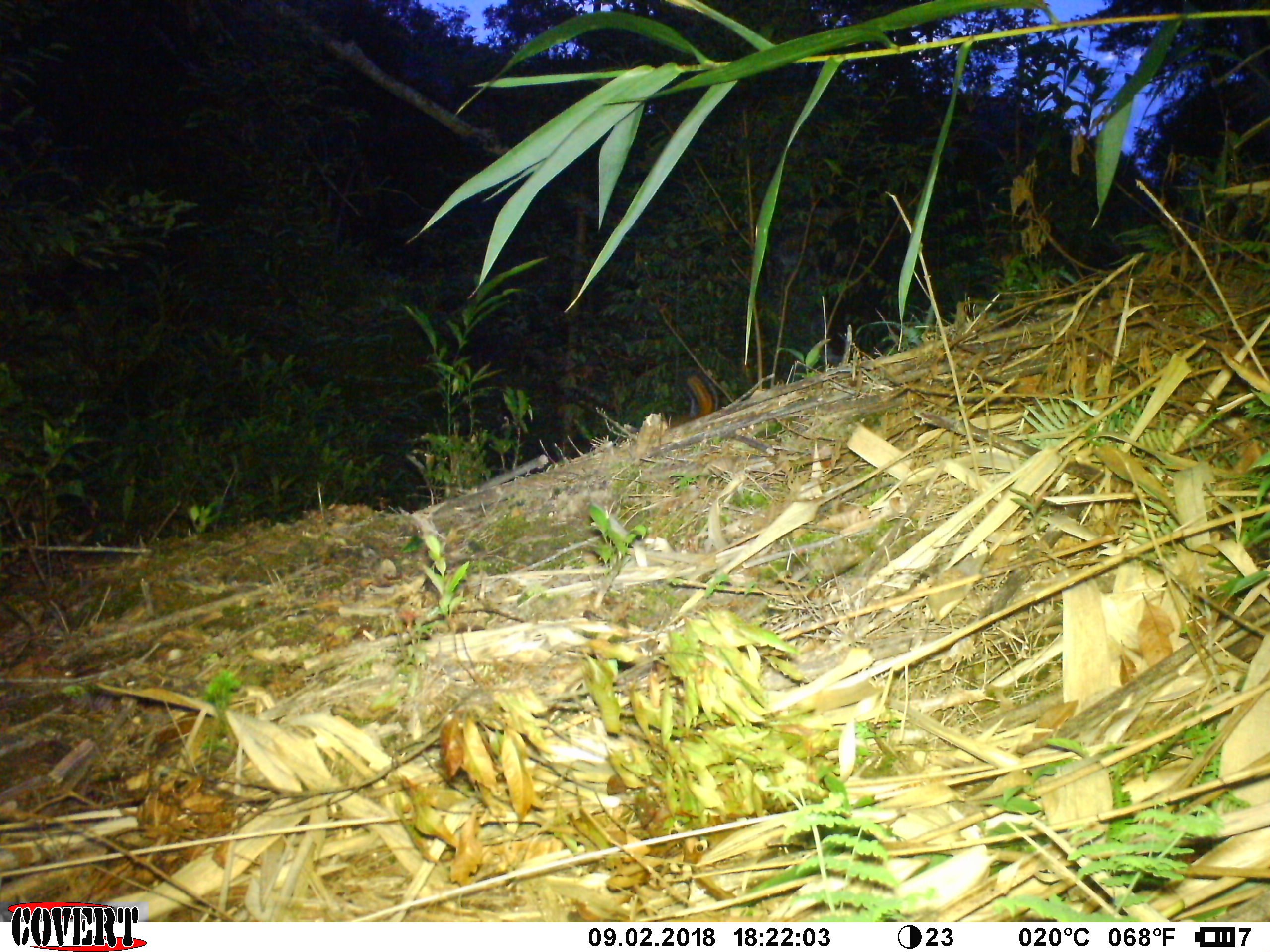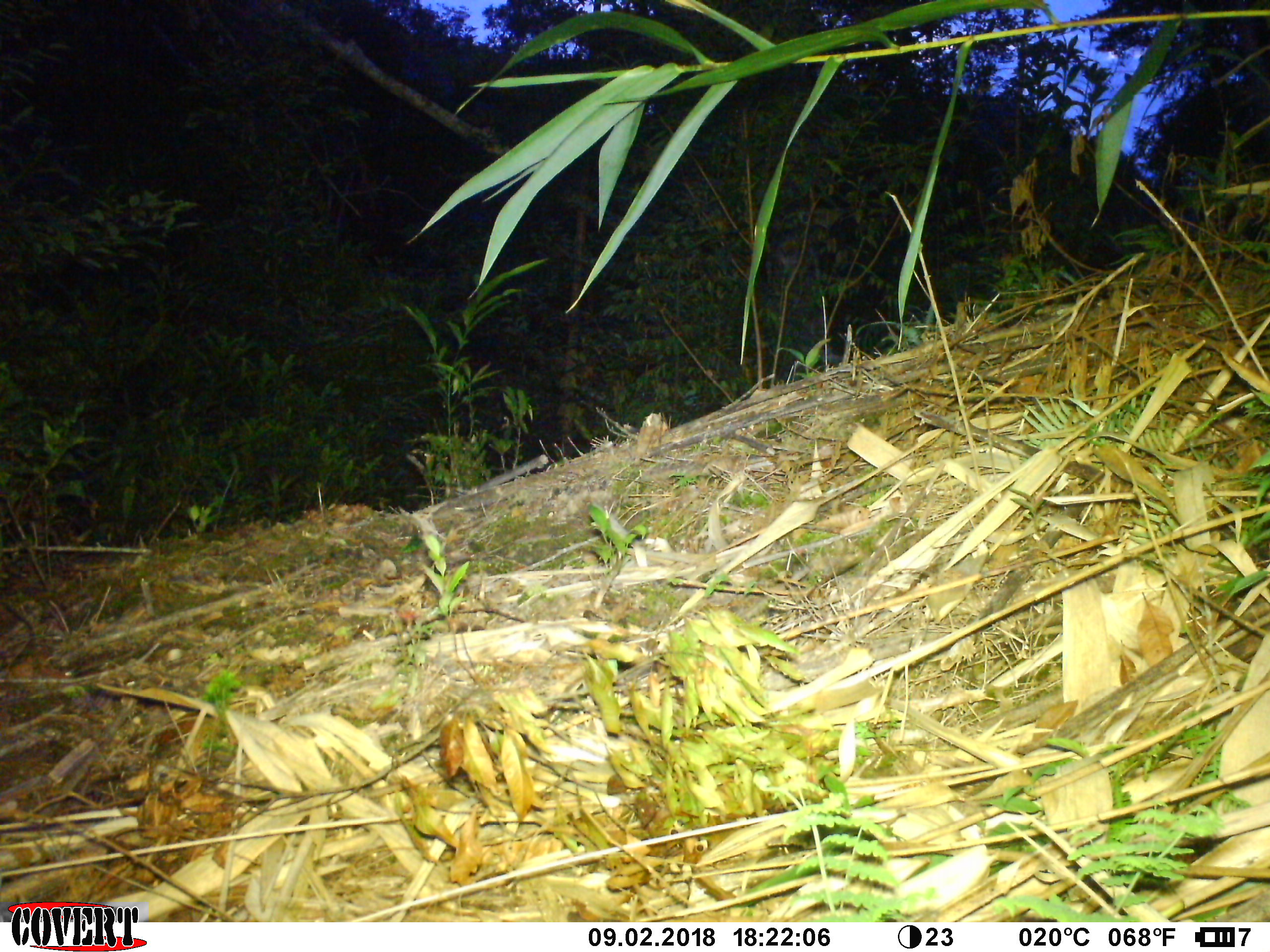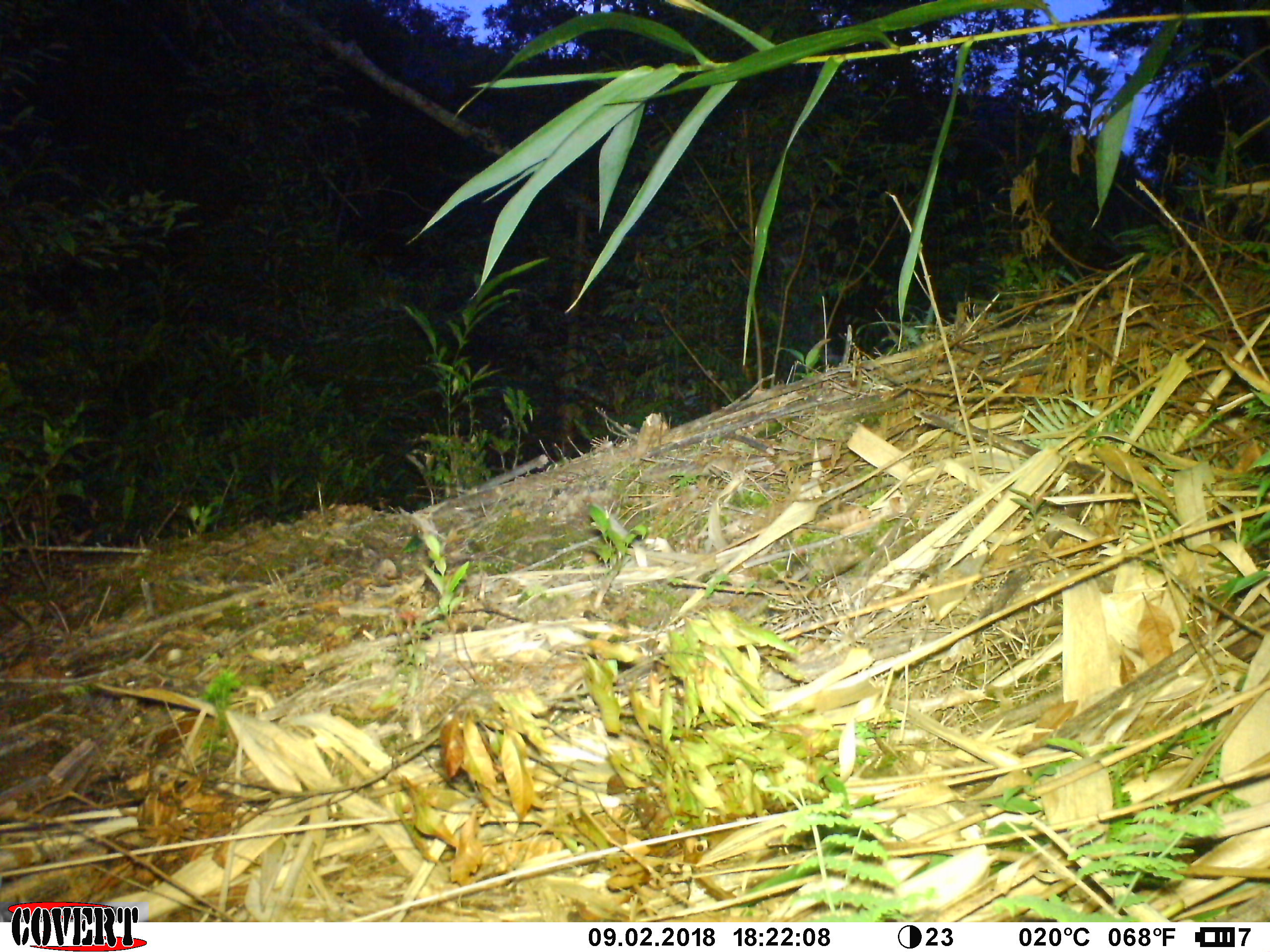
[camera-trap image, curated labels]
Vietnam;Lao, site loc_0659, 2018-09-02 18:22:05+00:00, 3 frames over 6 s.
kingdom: Animalia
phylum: Chordata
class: Mammalia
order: Rodentia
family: Sciuridae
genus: Dremomys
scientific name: Dremomys rufigenis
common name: red-cheeked squirrel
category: red cheeked squirrel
Red cheeked squirrel (red-cheeked squirrel) (Dremomys rufigenis). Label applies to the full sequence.